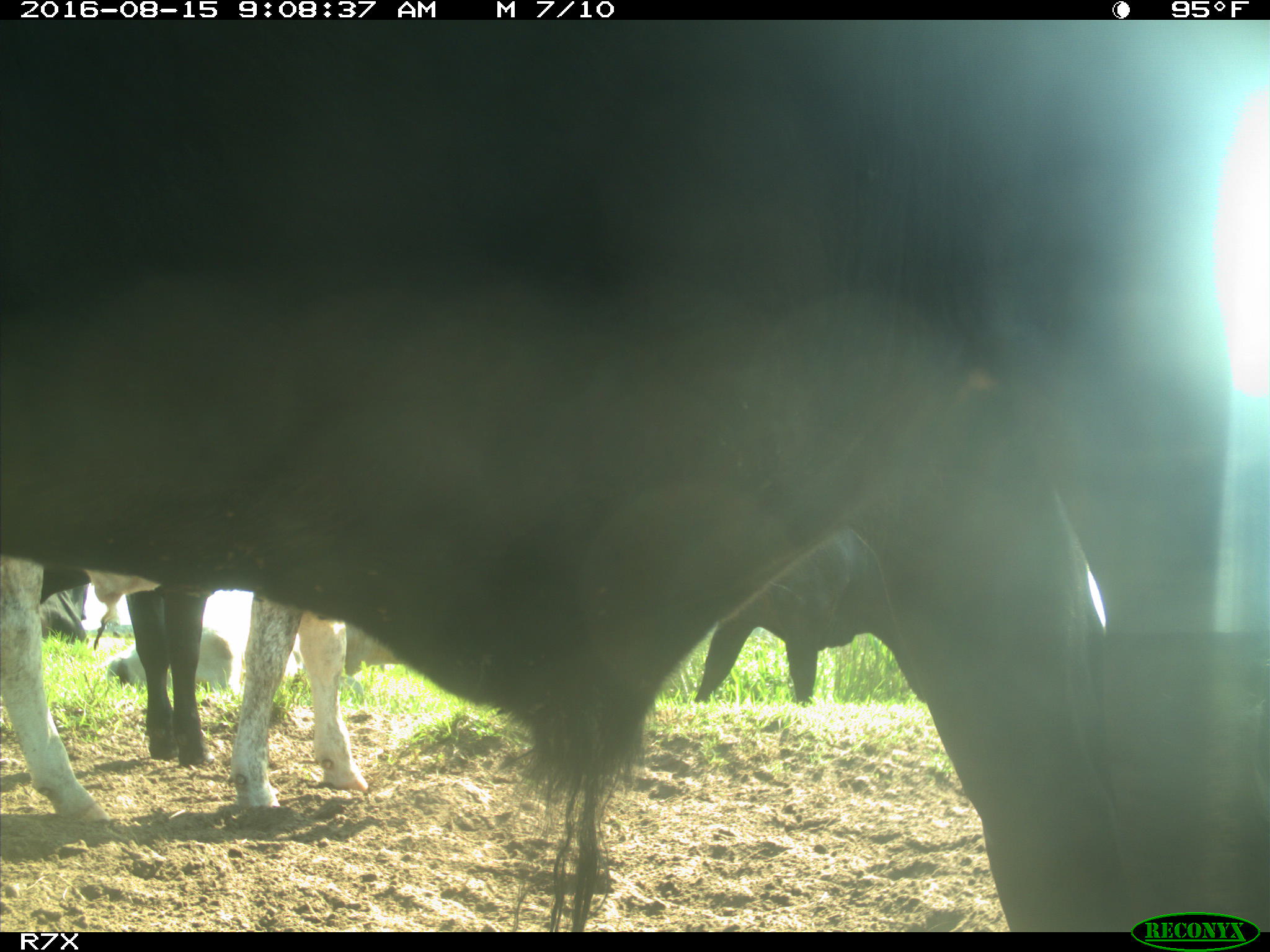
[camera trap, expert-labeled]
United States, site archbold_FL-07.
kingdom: Animalia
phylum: Chordata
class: Mammalia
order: Artiodactyla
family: Bovidae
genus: Bos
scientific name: Bos taurus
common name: domestic cow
Bos taurus (domestic cow).